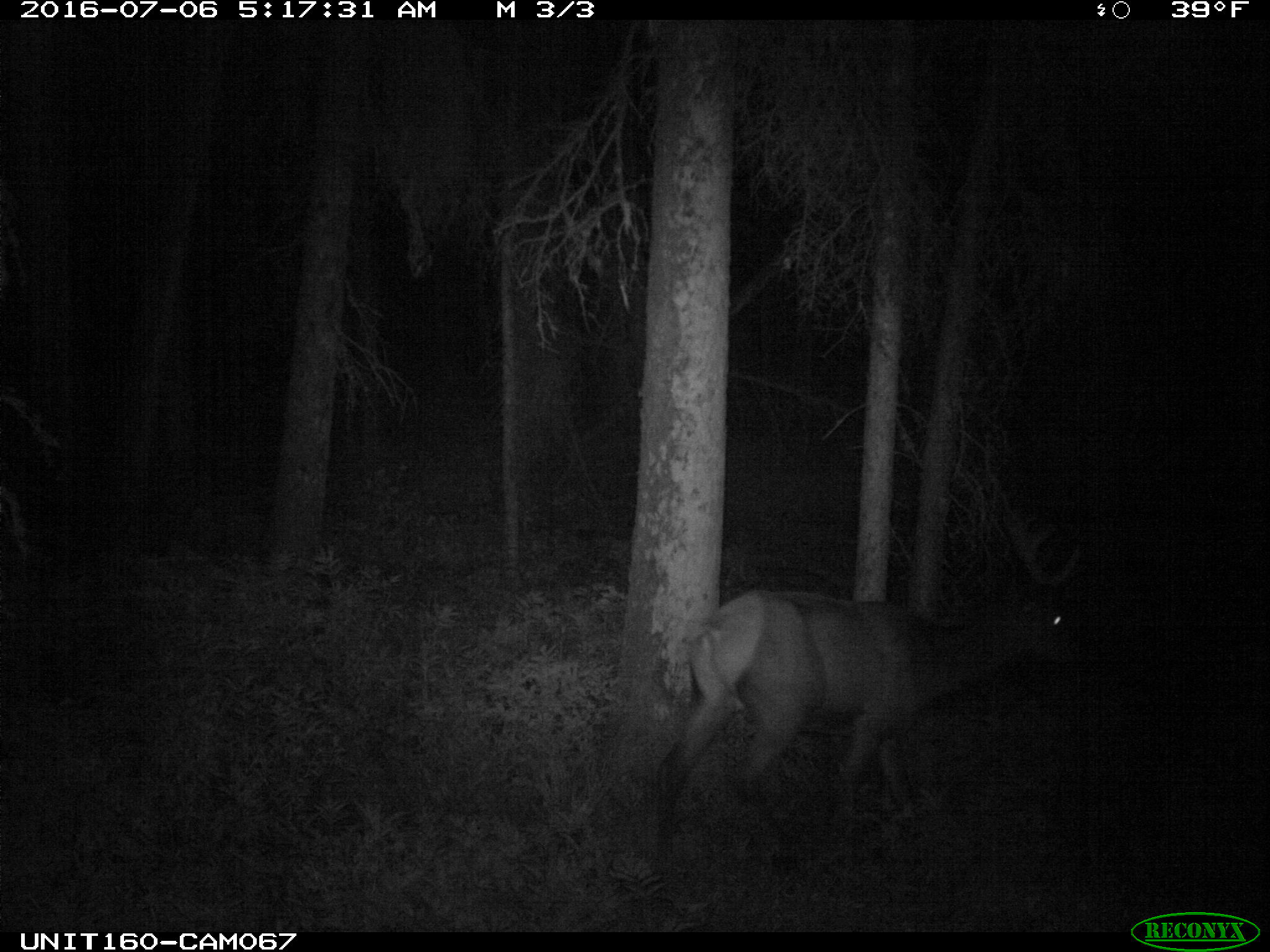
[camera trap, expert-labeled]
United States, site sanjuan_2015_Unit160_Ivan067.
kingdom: Animalia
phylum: Chordata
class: Mammalia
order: Artiodactyla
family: Cervidae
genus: Cervus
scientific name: Cervus elaphus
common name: red deer